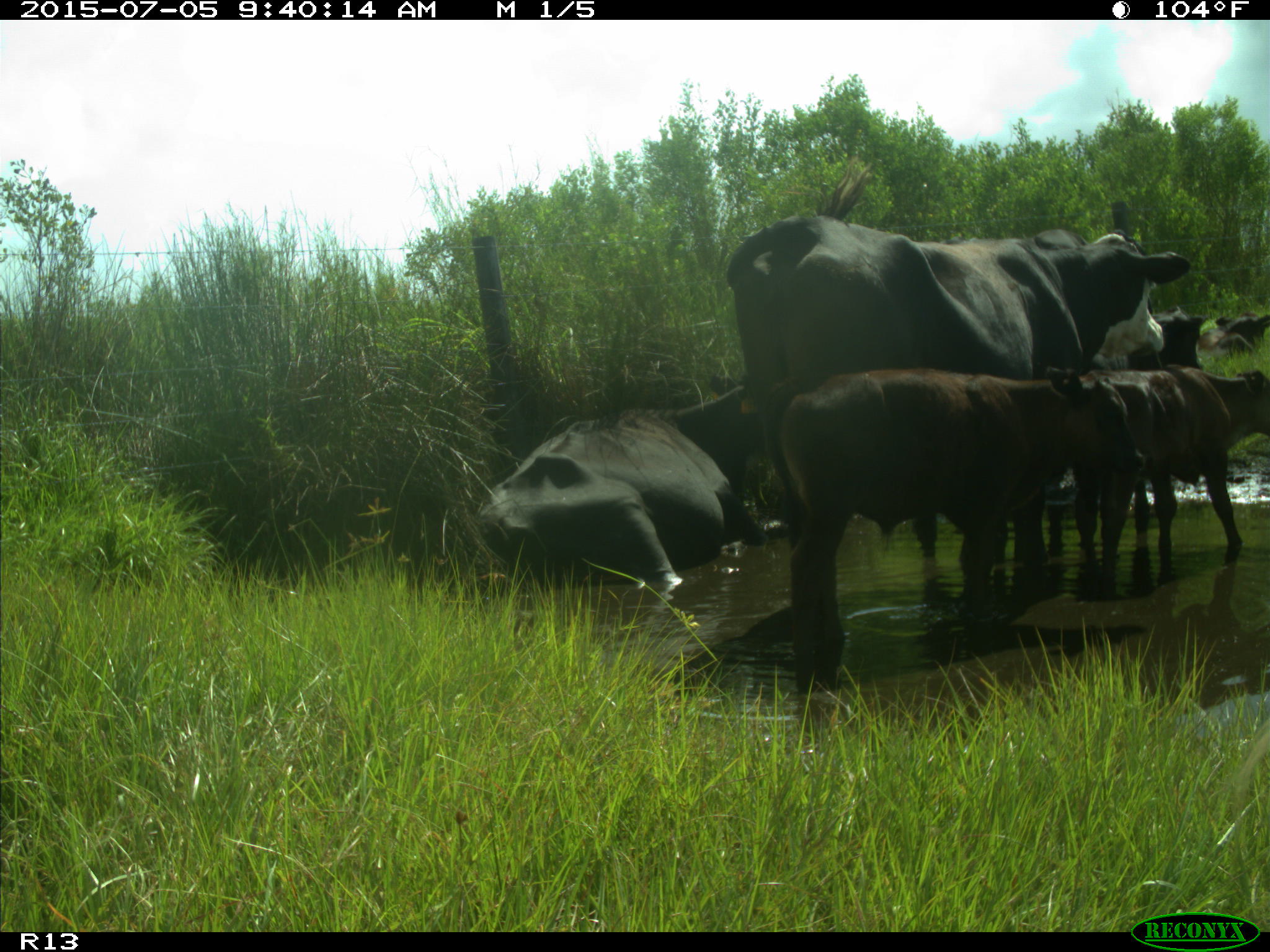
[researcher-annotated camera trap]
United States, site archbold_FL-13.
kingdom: Animalia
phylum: Chordata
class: Mammalia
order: Artiodactyla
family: Bovidae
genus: Bos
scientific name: Bos taurus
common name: domestic cow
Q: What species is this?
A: Bos taurus (domestic cow).